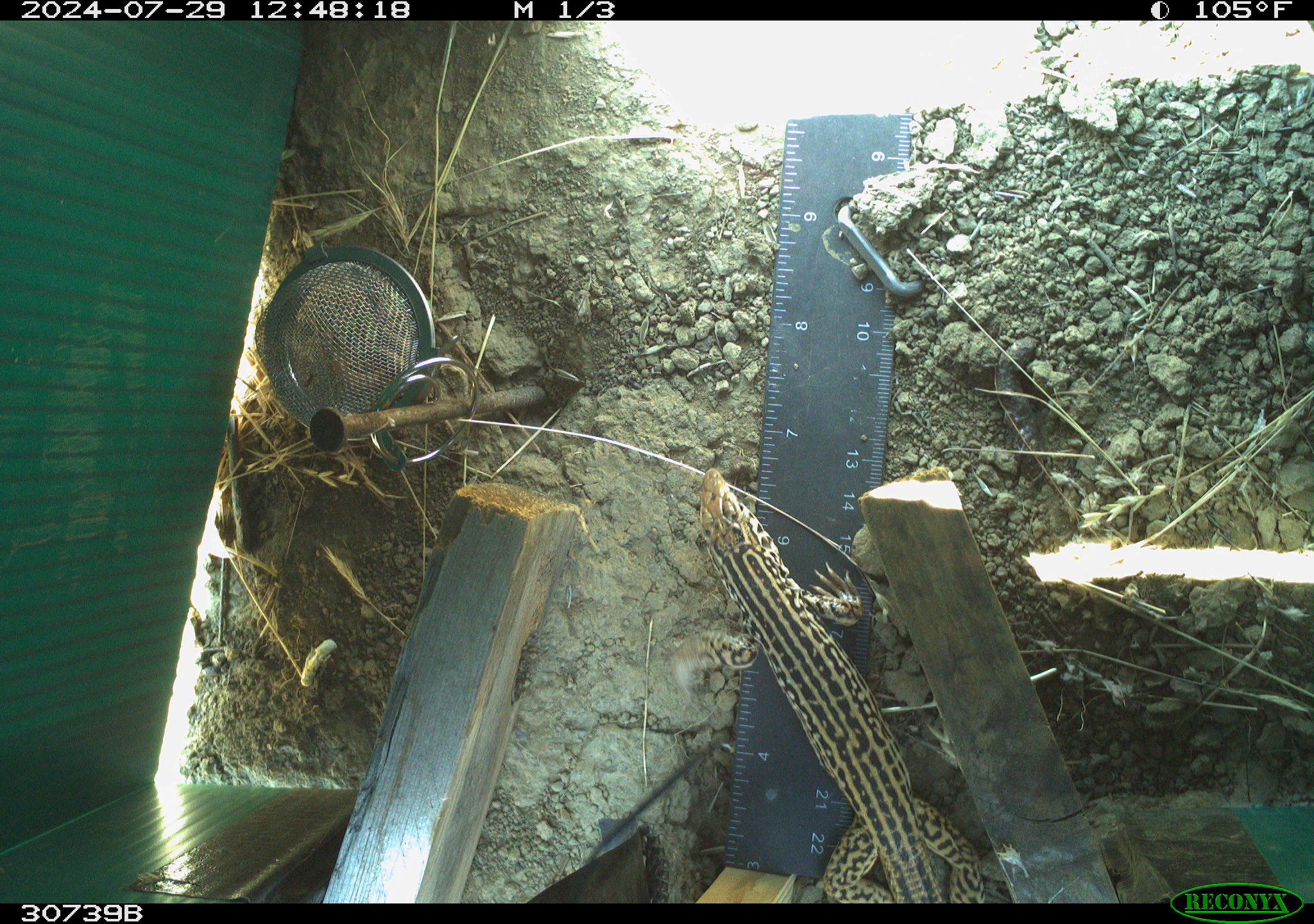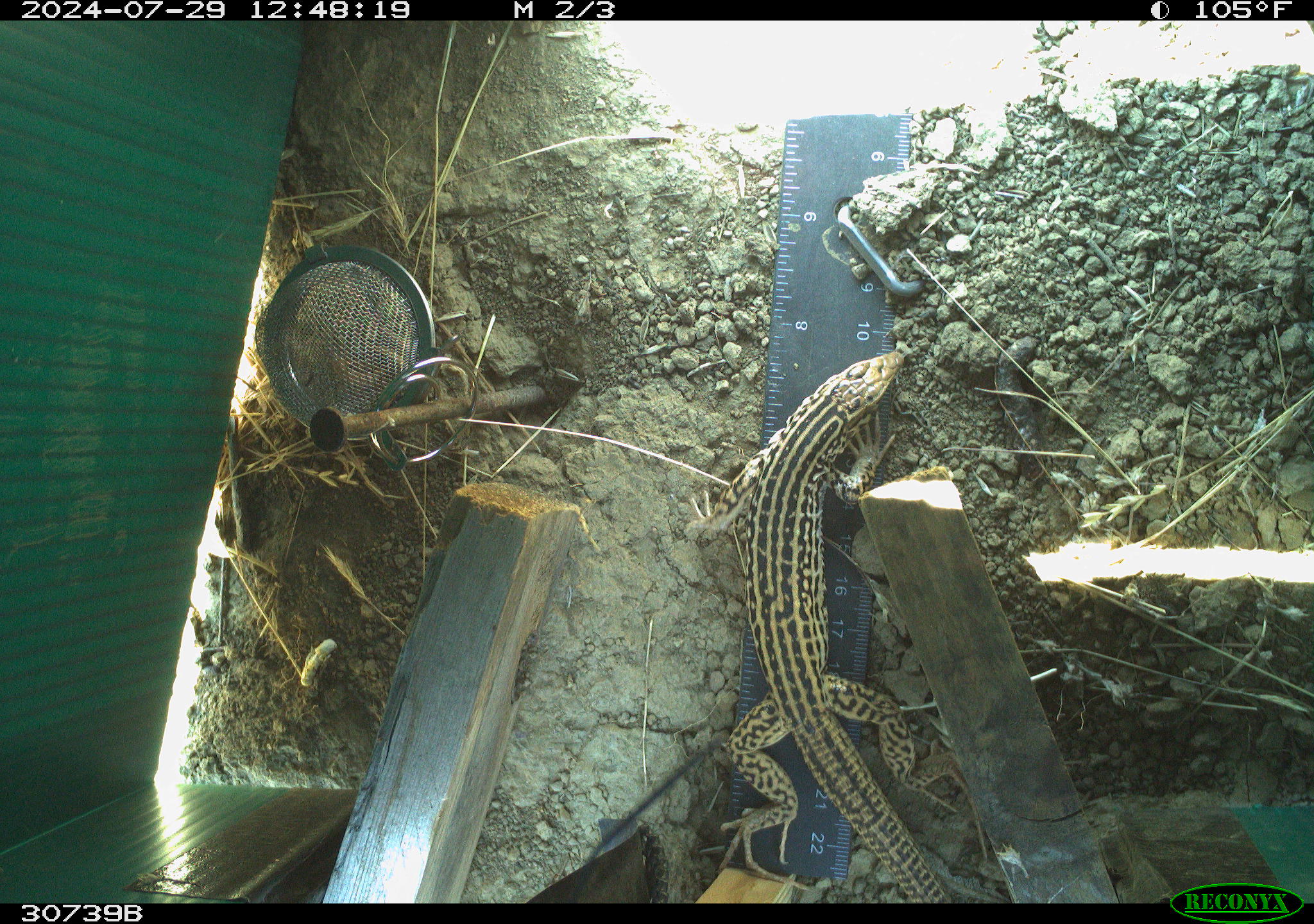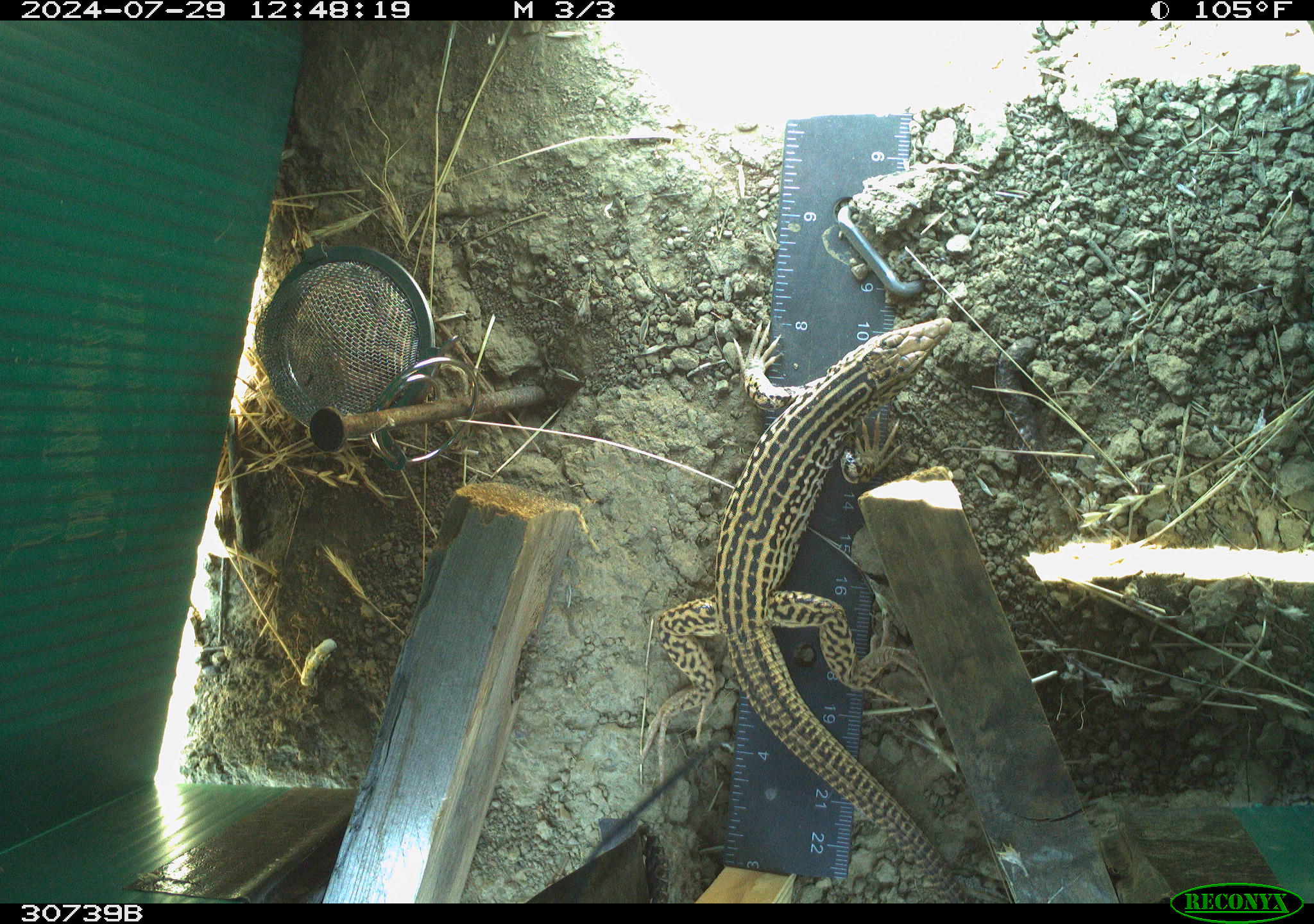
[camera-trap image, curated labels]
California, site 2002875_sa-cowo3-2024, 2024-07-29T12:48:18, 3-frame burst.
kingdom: Animalia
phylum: Chordata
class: Reptilia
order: Squamata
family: Teiidae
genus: Aspidoscelis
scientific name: Aspidoscelis tigris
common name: western whiptail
Western whiptail (Aspidoscelis tigris).